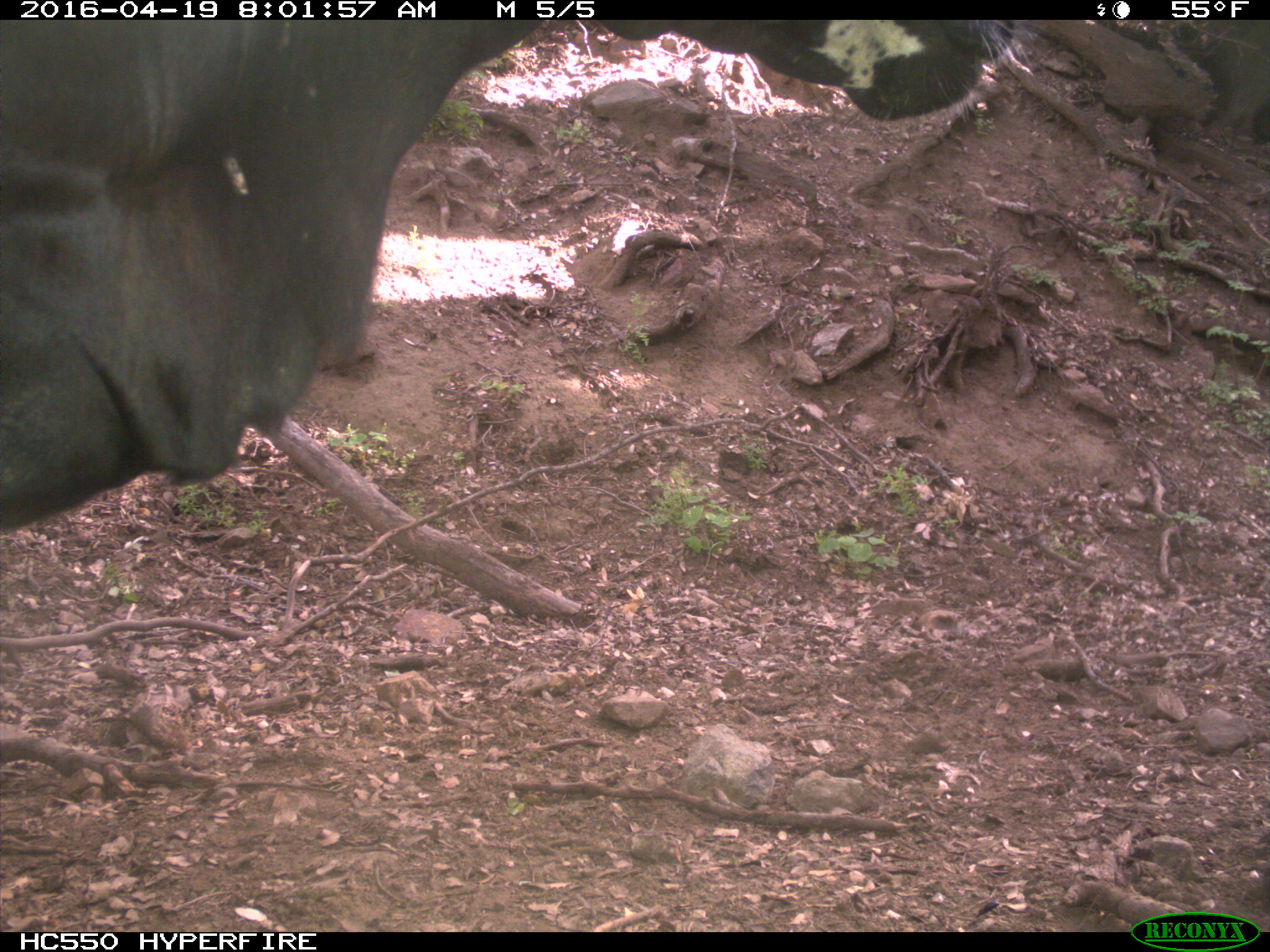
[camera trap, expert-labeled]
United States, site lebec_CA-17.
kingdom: Animalia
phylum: Chordata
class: Mammalia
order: Artiodactyla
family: Bovidae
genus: Bos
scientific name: Bos taurus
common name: domestic cow